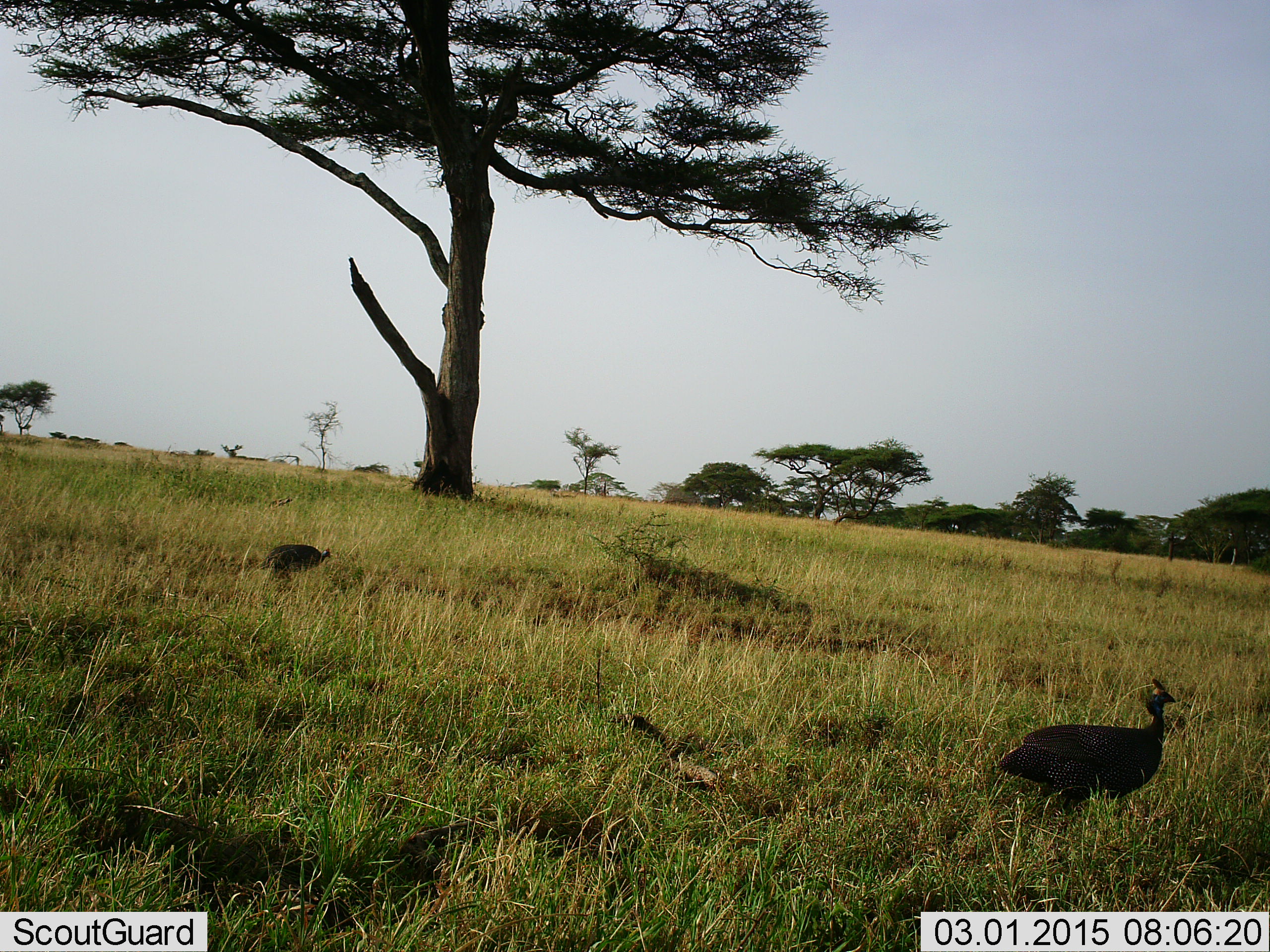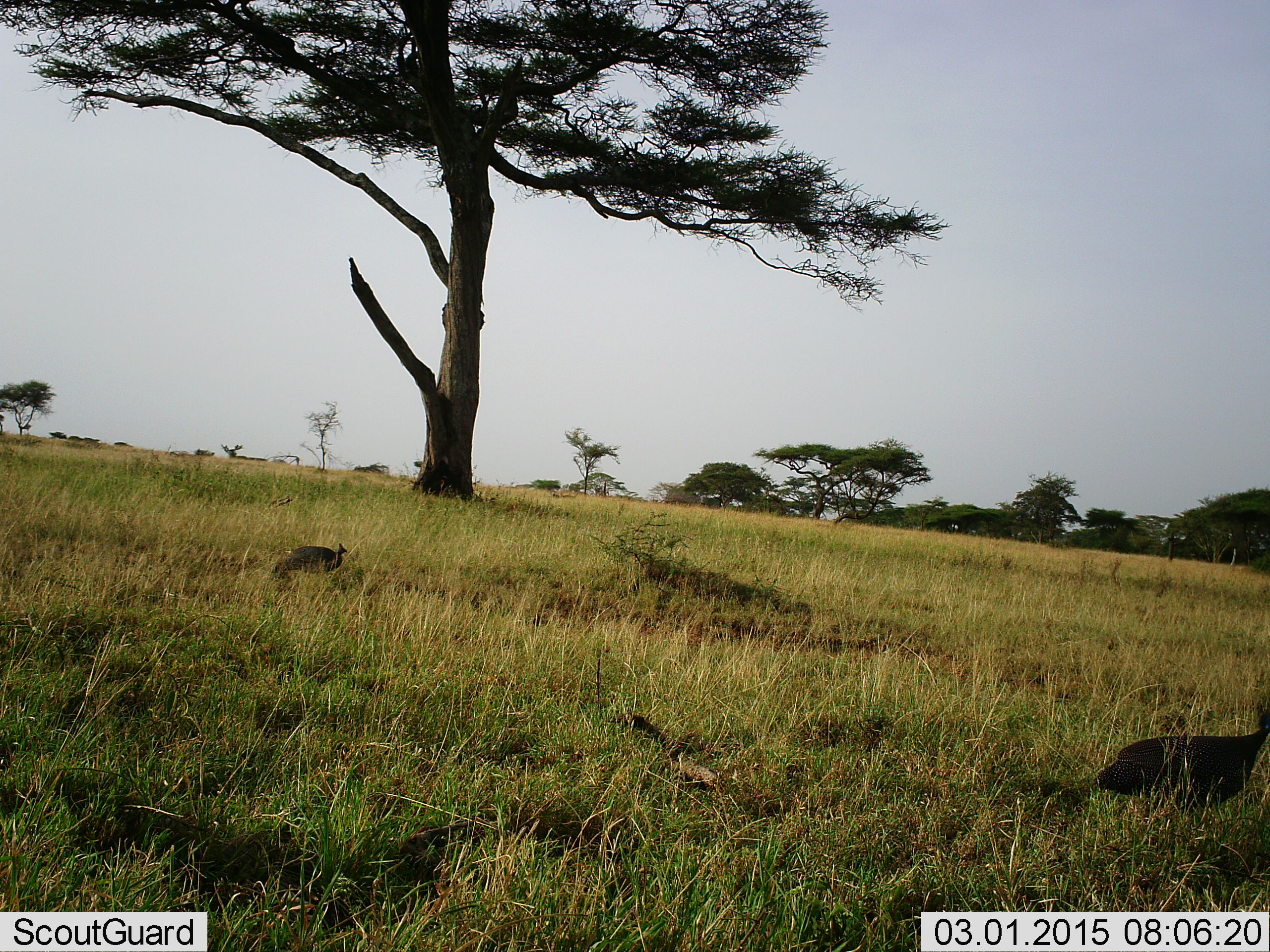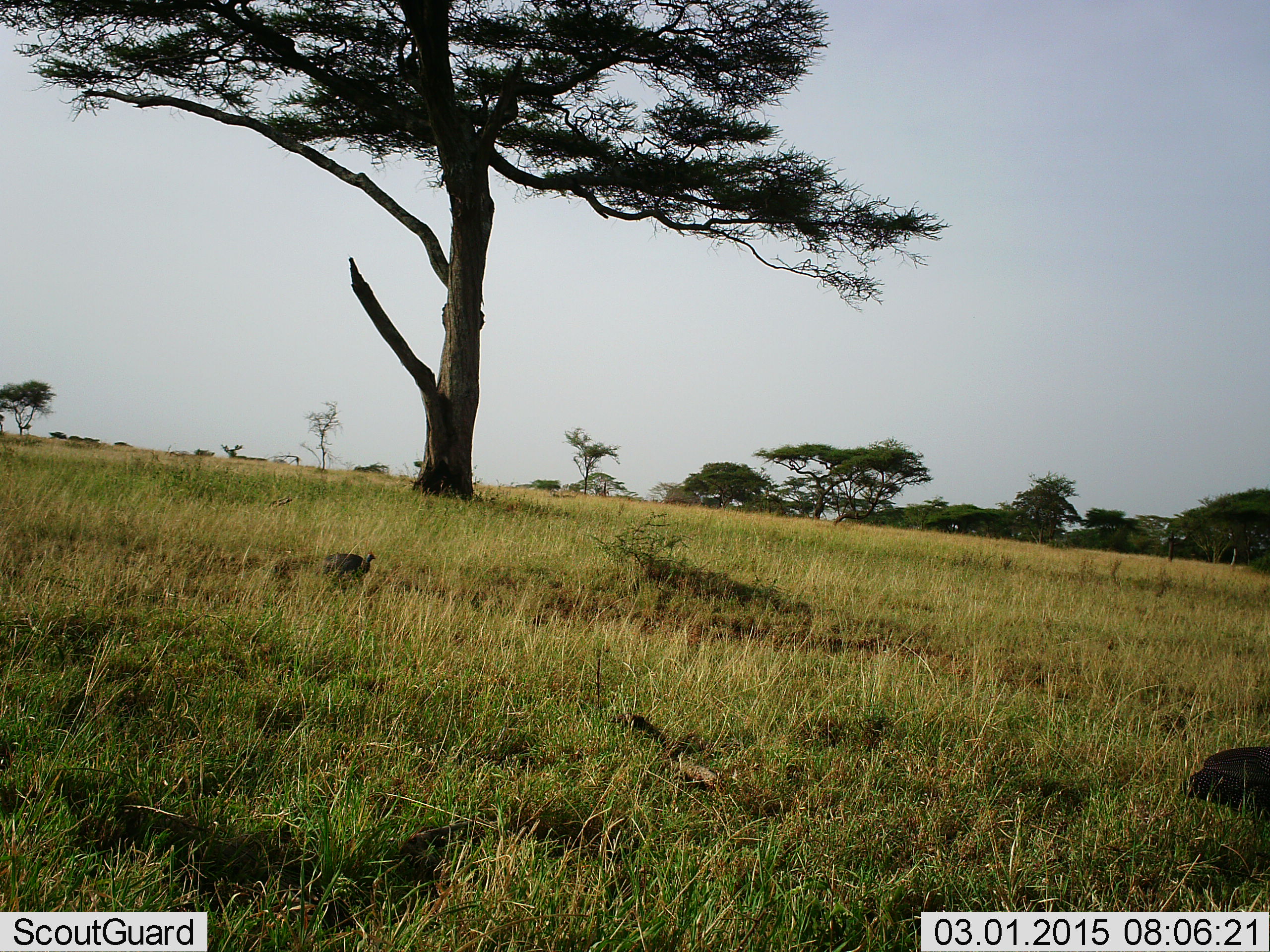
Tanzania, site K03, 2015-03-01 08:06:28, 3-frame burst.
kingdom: Animalia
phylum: Chordata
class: Aves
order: Galliformes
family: Numididae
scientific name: Numididae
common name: guinea fowl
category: guineafowl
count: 2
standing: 30%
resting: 0%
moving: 90%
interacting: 0%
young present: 0%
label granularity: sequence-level